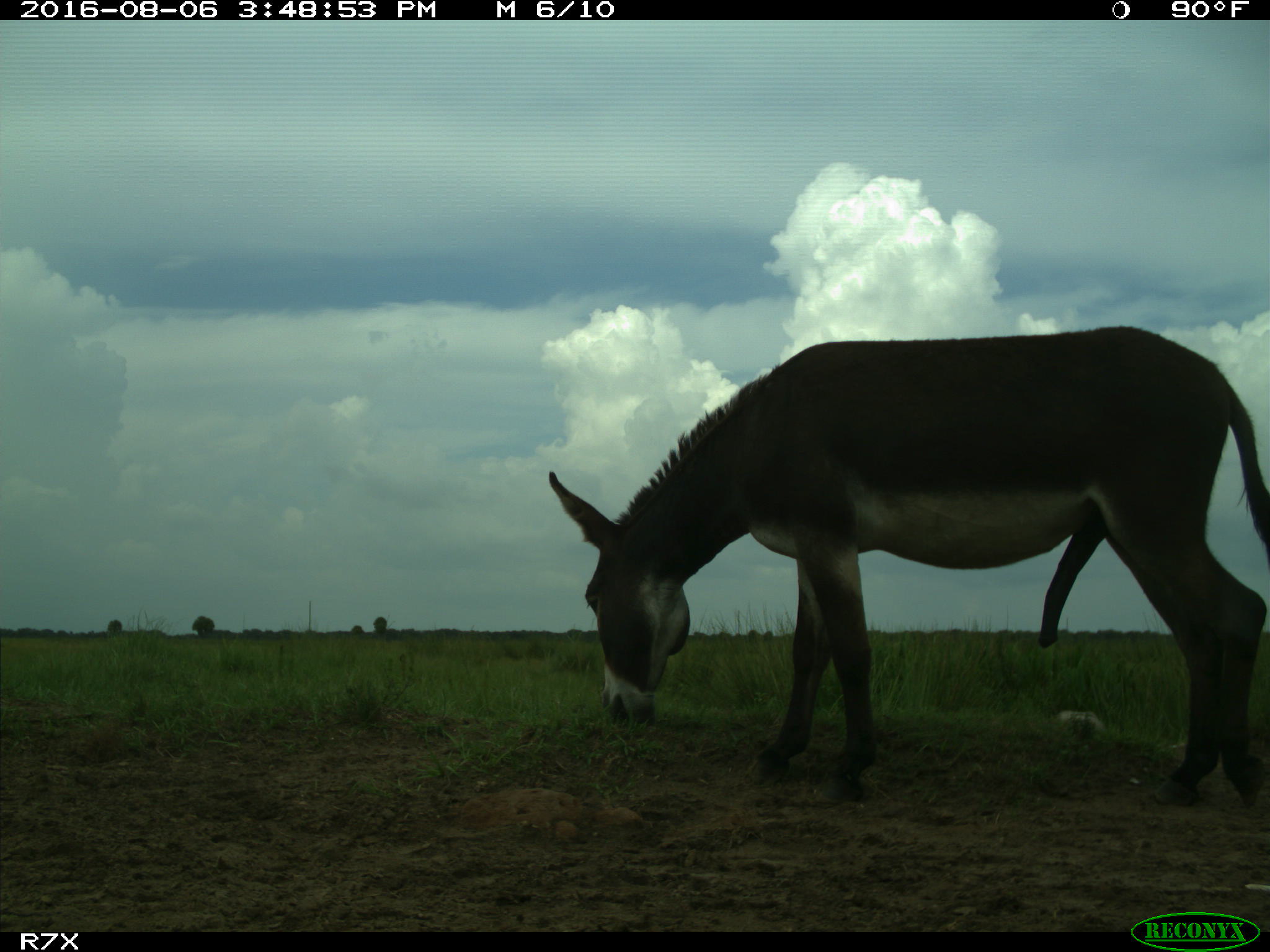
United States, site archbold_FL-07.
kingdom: Animalia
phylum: Chordata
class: Mammalia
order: Perissodactyla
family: Equidae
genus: Equus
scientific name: Equus africanus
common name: african wild ass